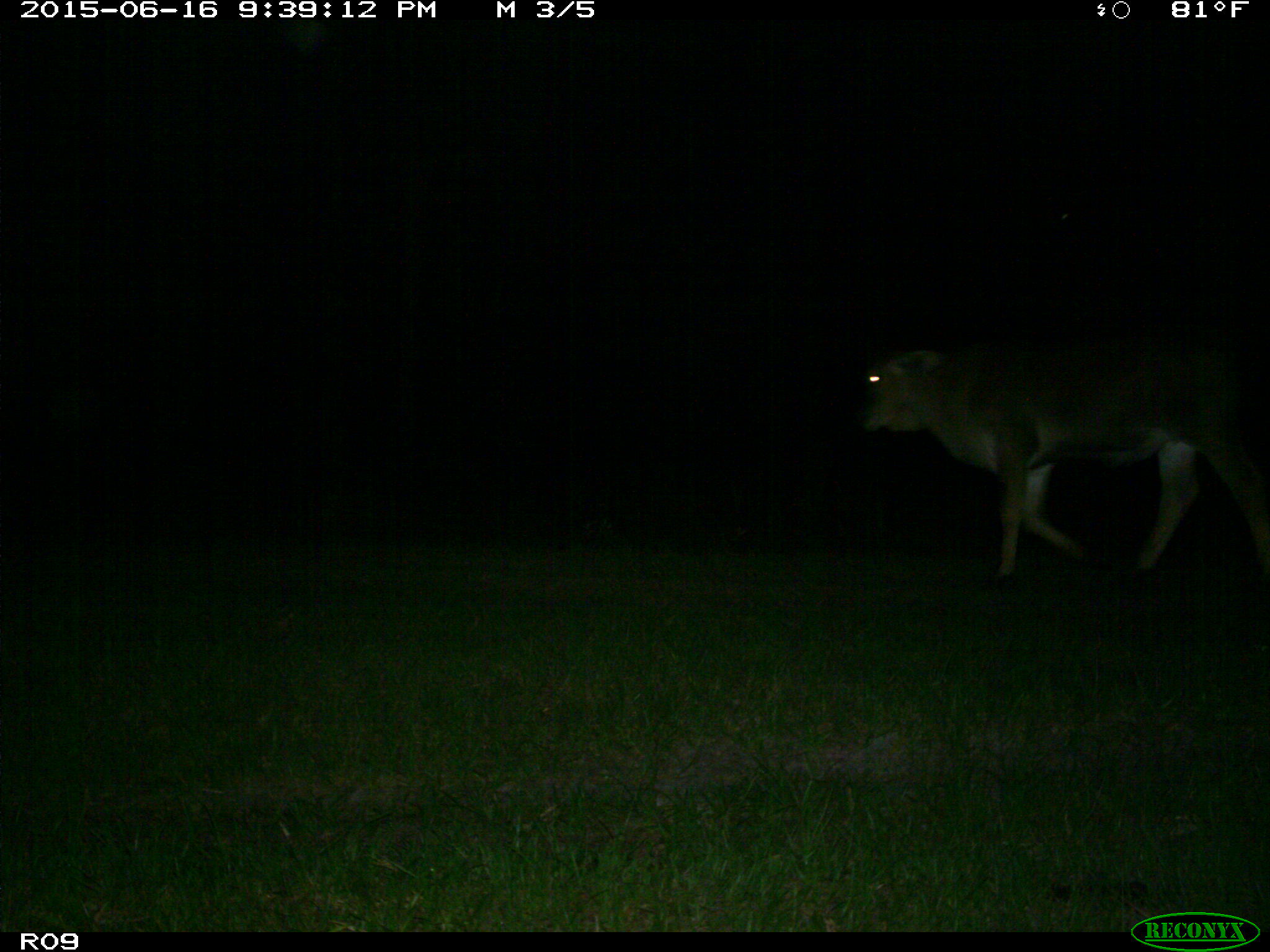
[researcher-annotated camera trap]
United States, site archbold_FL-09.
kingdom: Animalia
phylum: Chordata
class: Mammalia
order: Artiodactyla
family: Bovidae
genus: Bos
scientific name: Bos taurus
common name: domestic cow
Bos taurus (domestic cow).